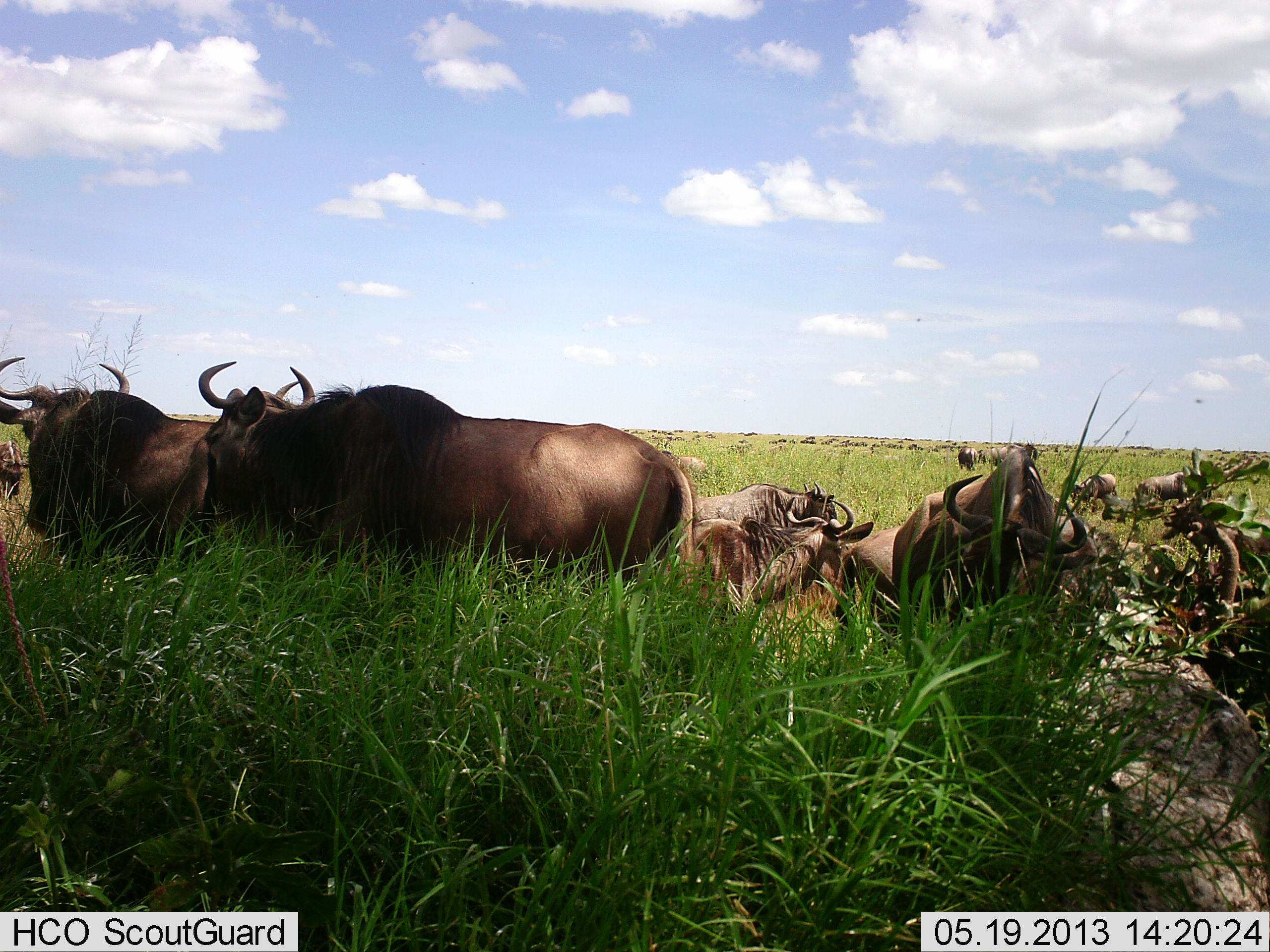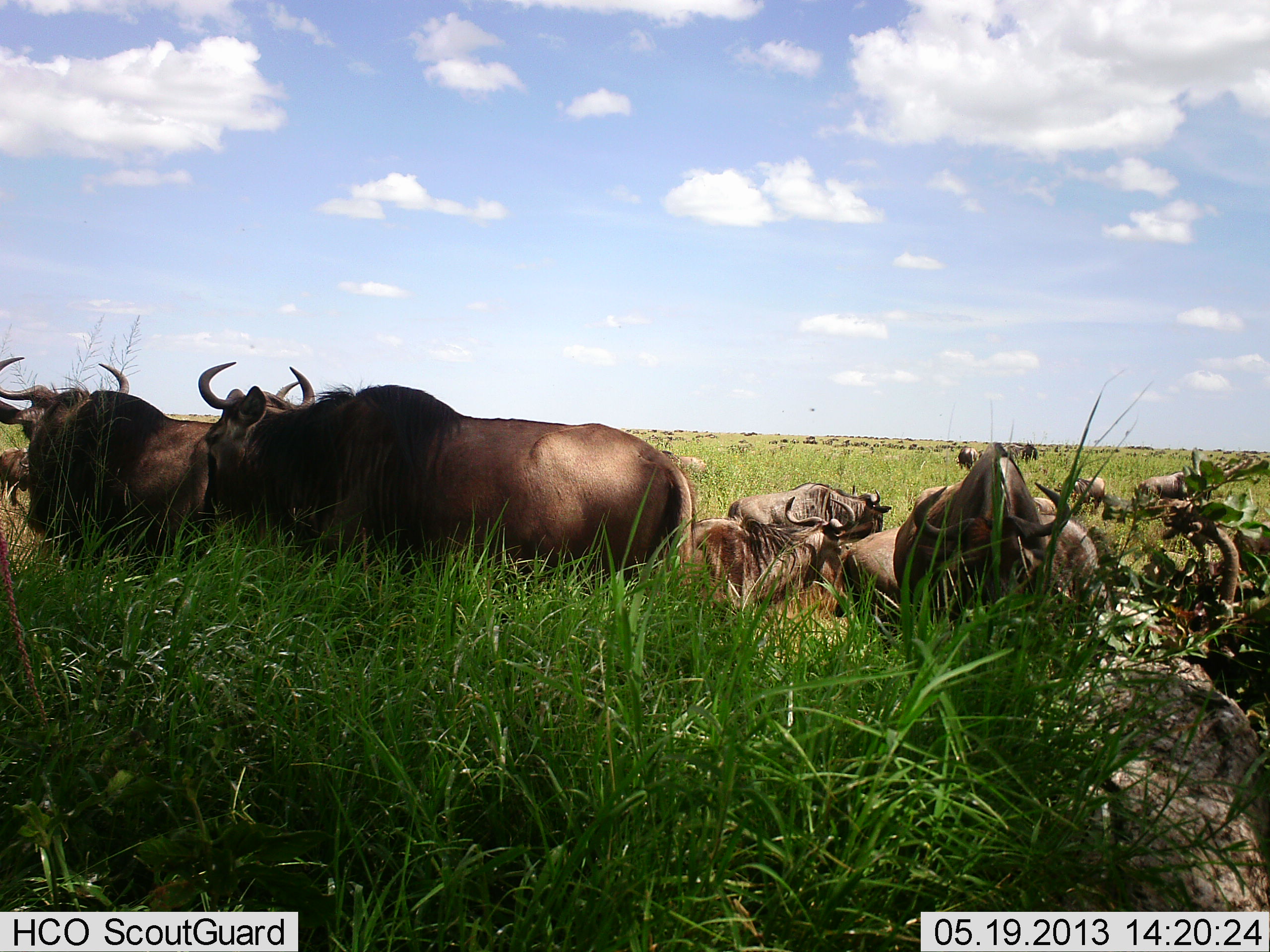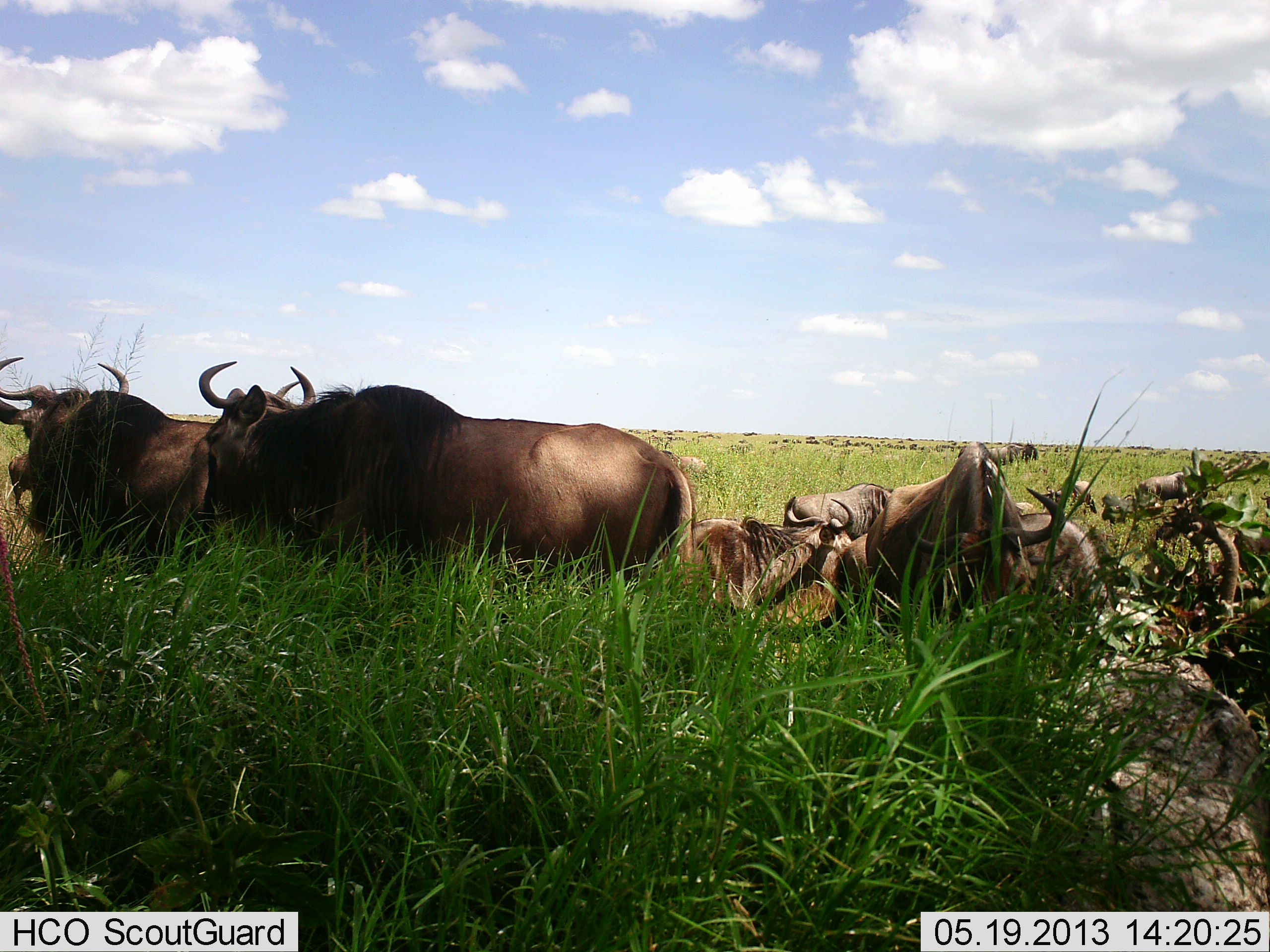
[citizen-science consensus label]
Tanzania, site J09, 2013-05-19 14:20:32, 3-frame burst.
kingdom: Animalia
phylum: Chordata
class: Mammalia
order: Artiodactyla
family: Bovidae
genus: Connochaetes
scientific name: Connochaetes taurinus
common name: blue wildebeest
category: wildebeest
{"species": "wildebeest (blue wildebeest) (Connochaetes taurinus)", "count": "11-50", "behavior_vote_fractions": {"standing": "70%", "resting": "80%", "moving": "50%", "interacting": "10%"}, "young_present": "0%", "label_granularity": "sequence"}